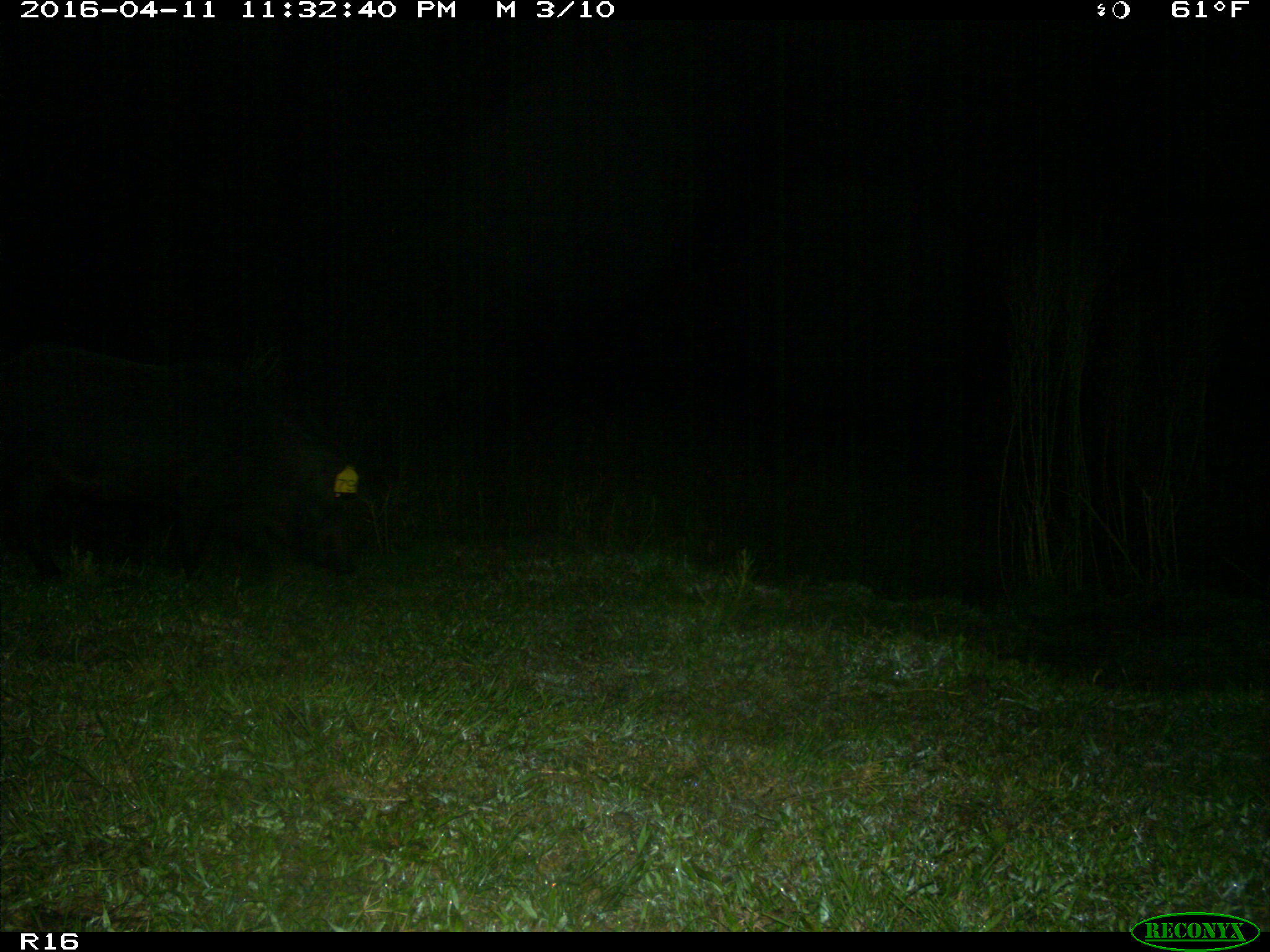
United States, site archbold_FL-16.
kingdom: Animalia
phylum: Chordata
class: Mammalia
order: Artiodactyla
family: Suidae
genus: Sus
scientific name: Sus scrofa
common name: wild boar